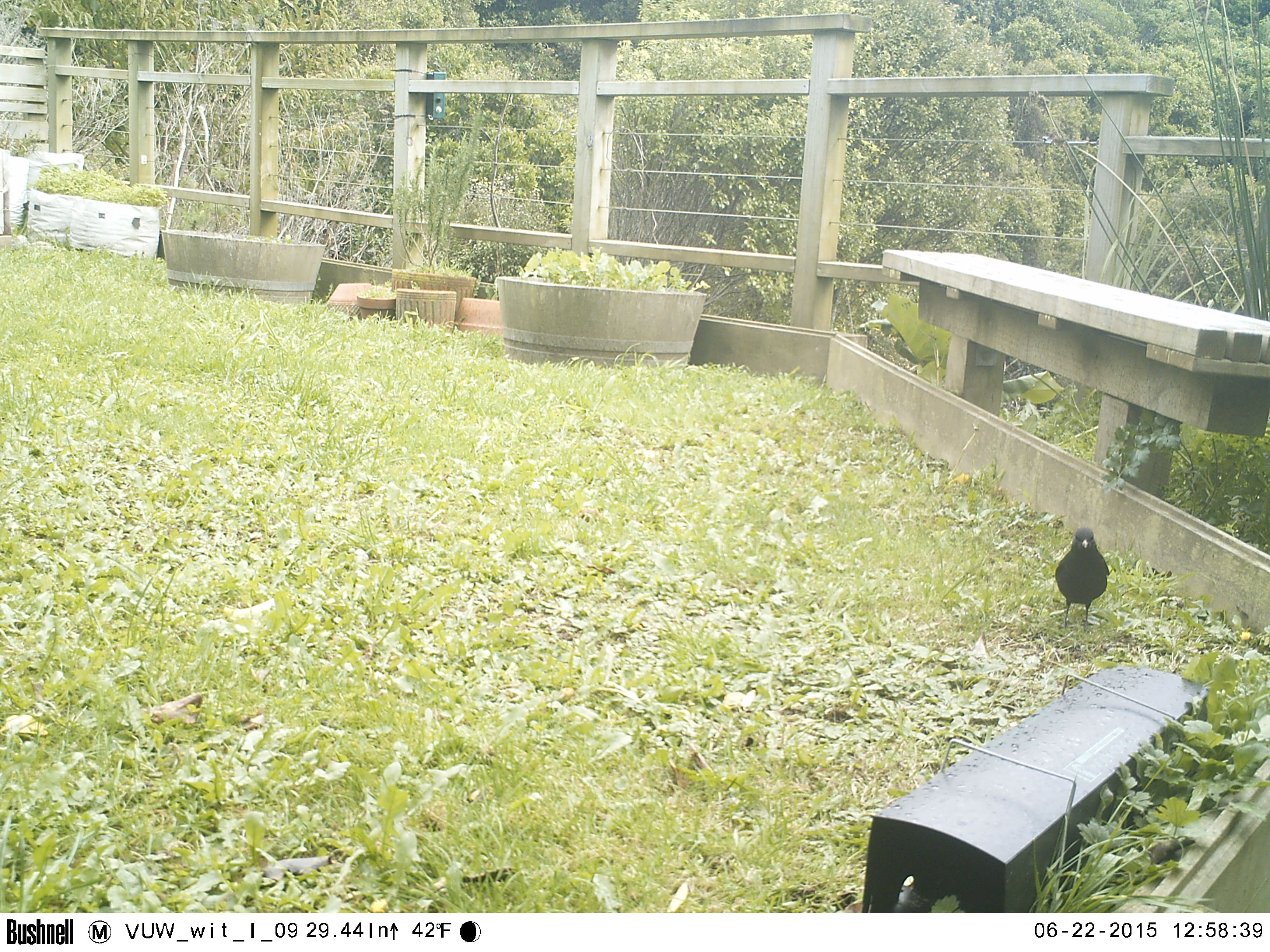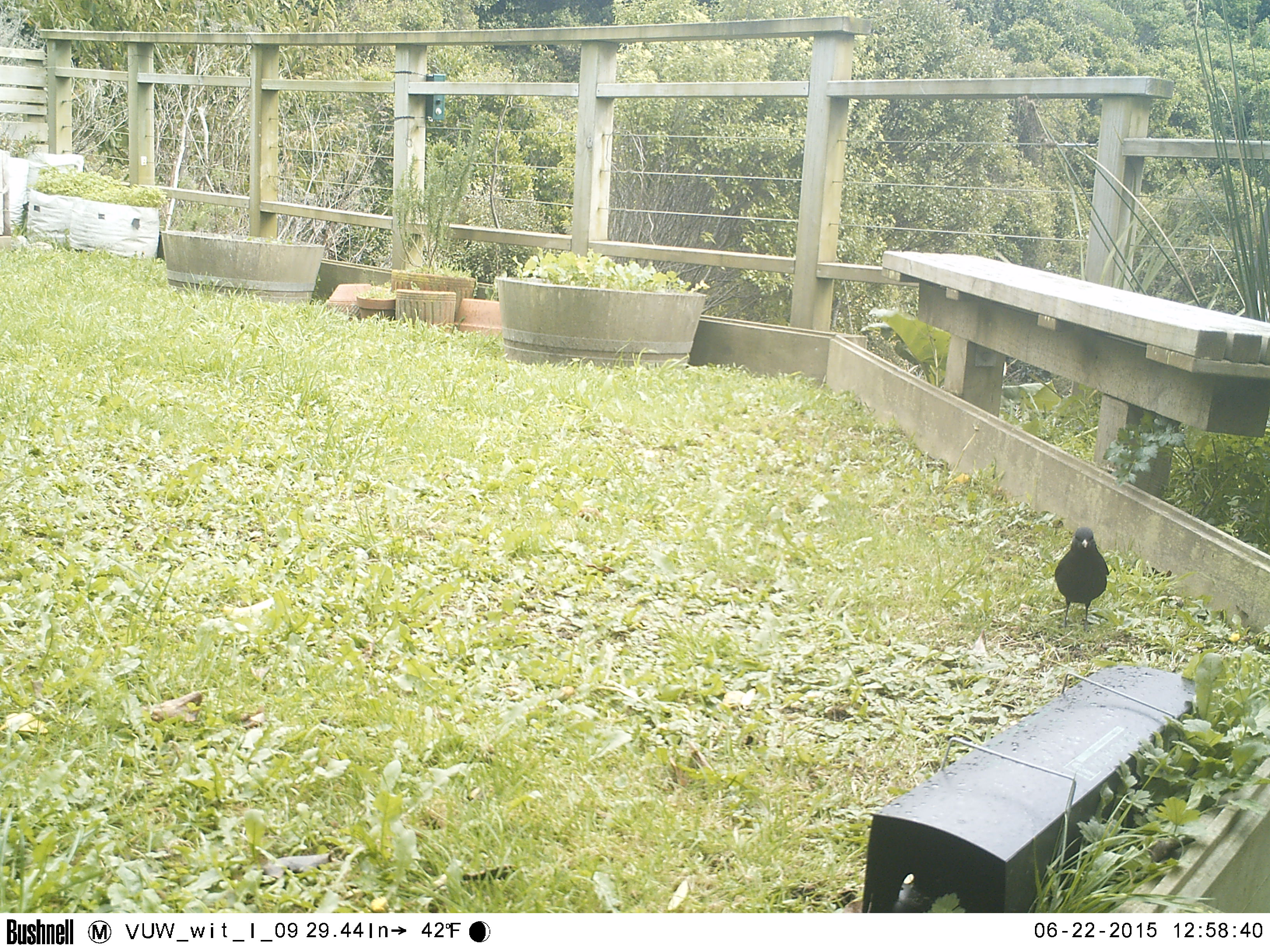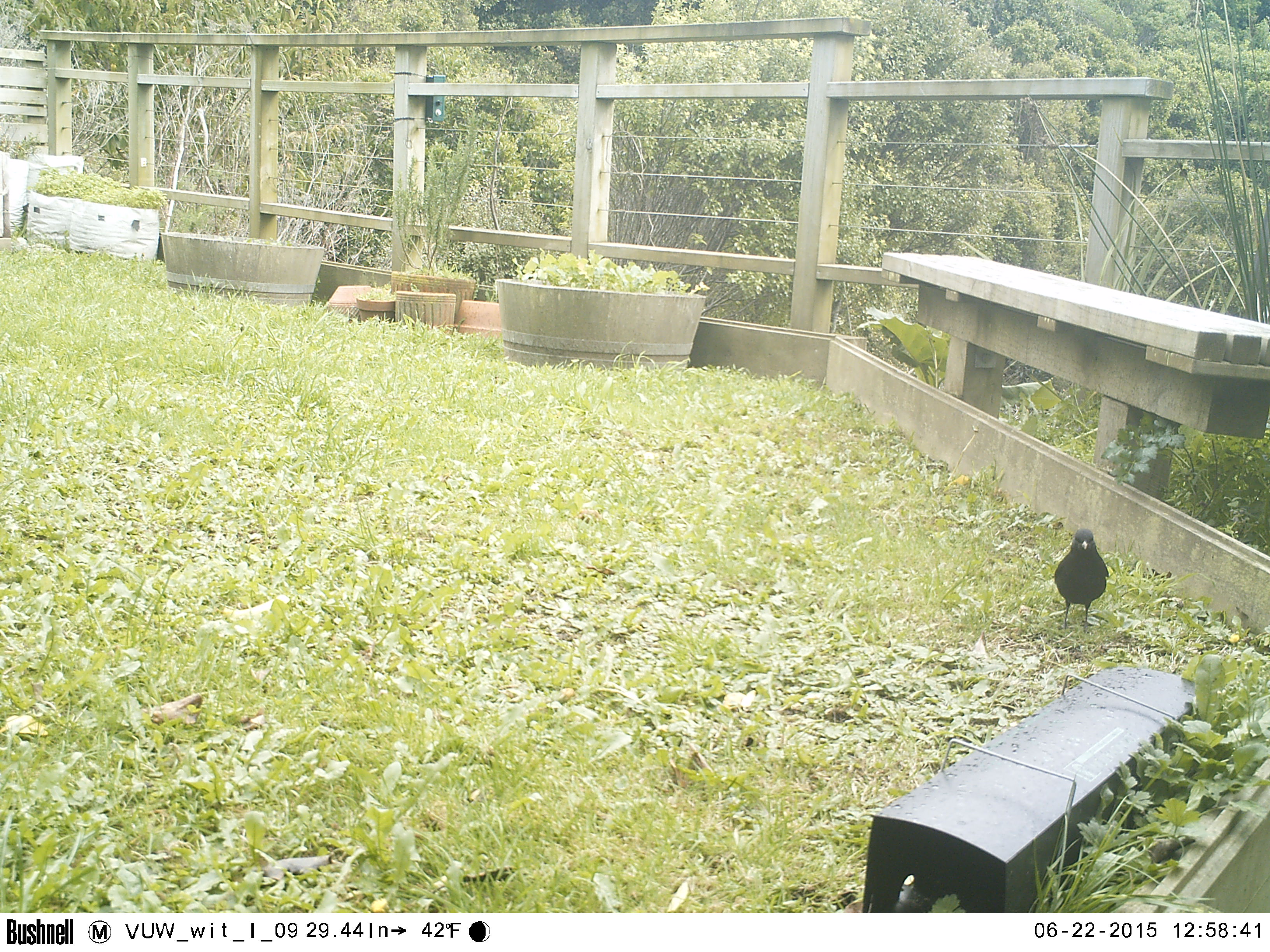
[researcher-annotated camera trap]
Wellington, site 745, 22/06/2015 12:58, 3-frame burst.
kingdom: Animalia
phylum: Chordata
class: Aves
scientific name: Aves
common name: bird